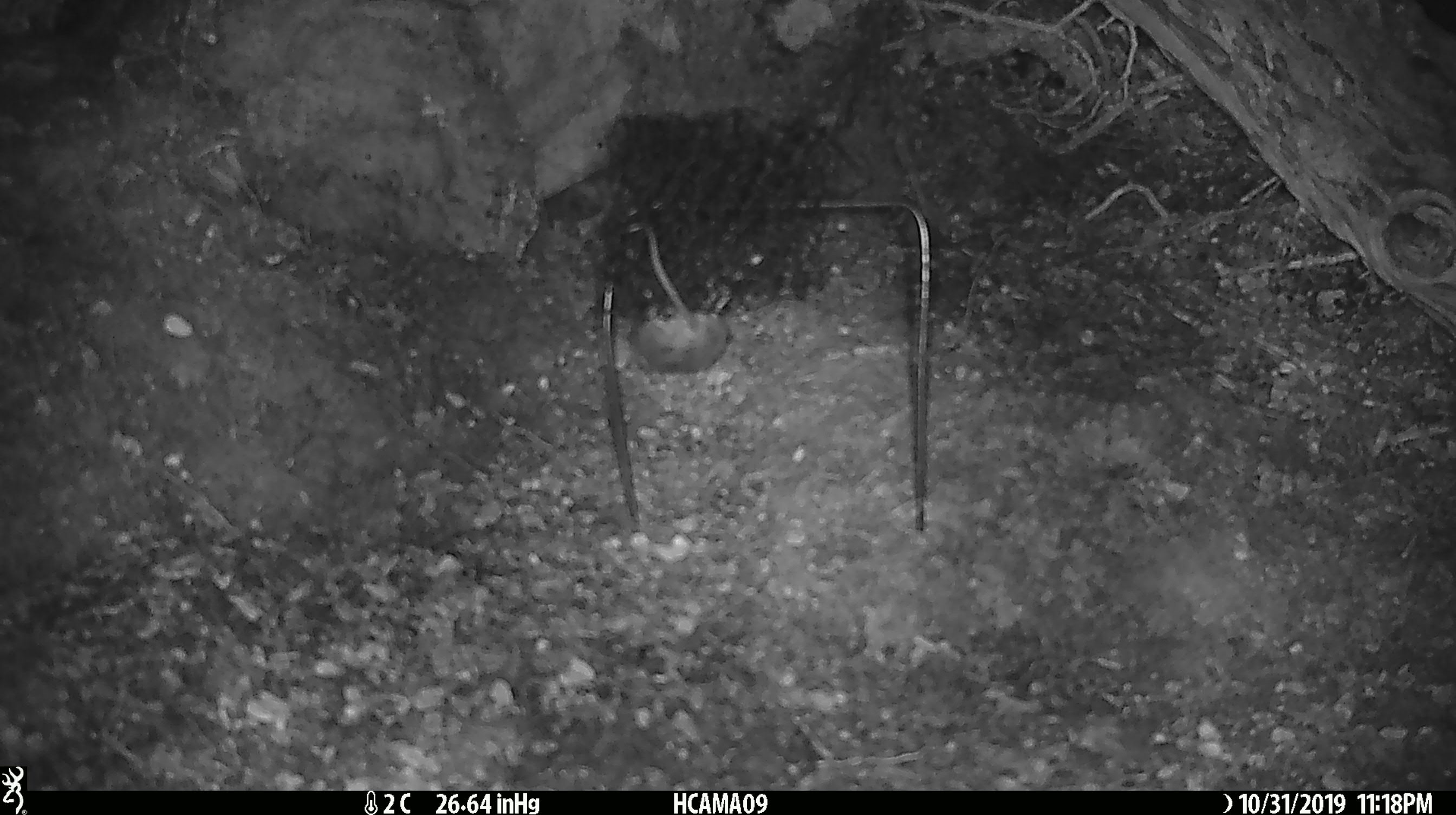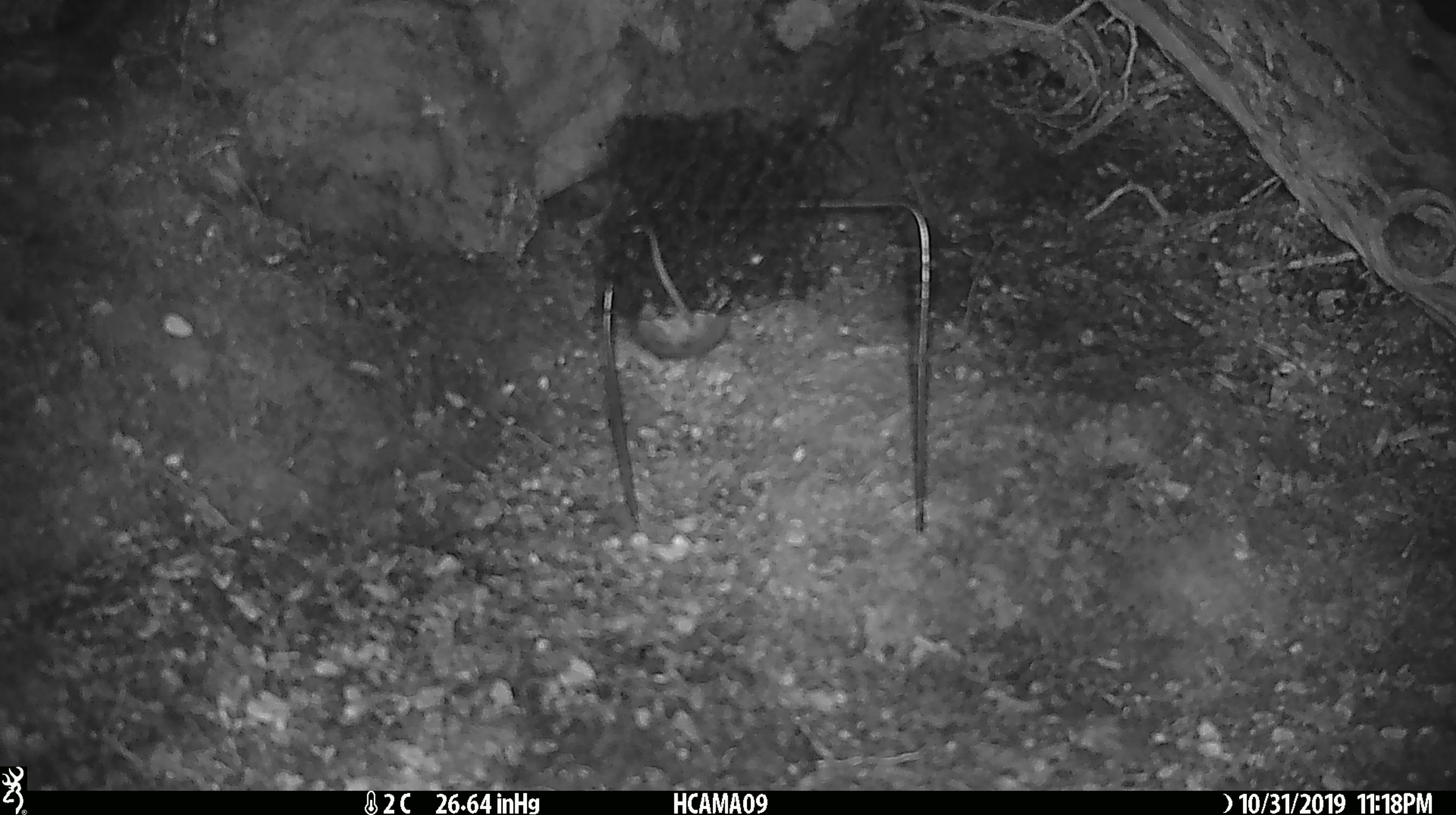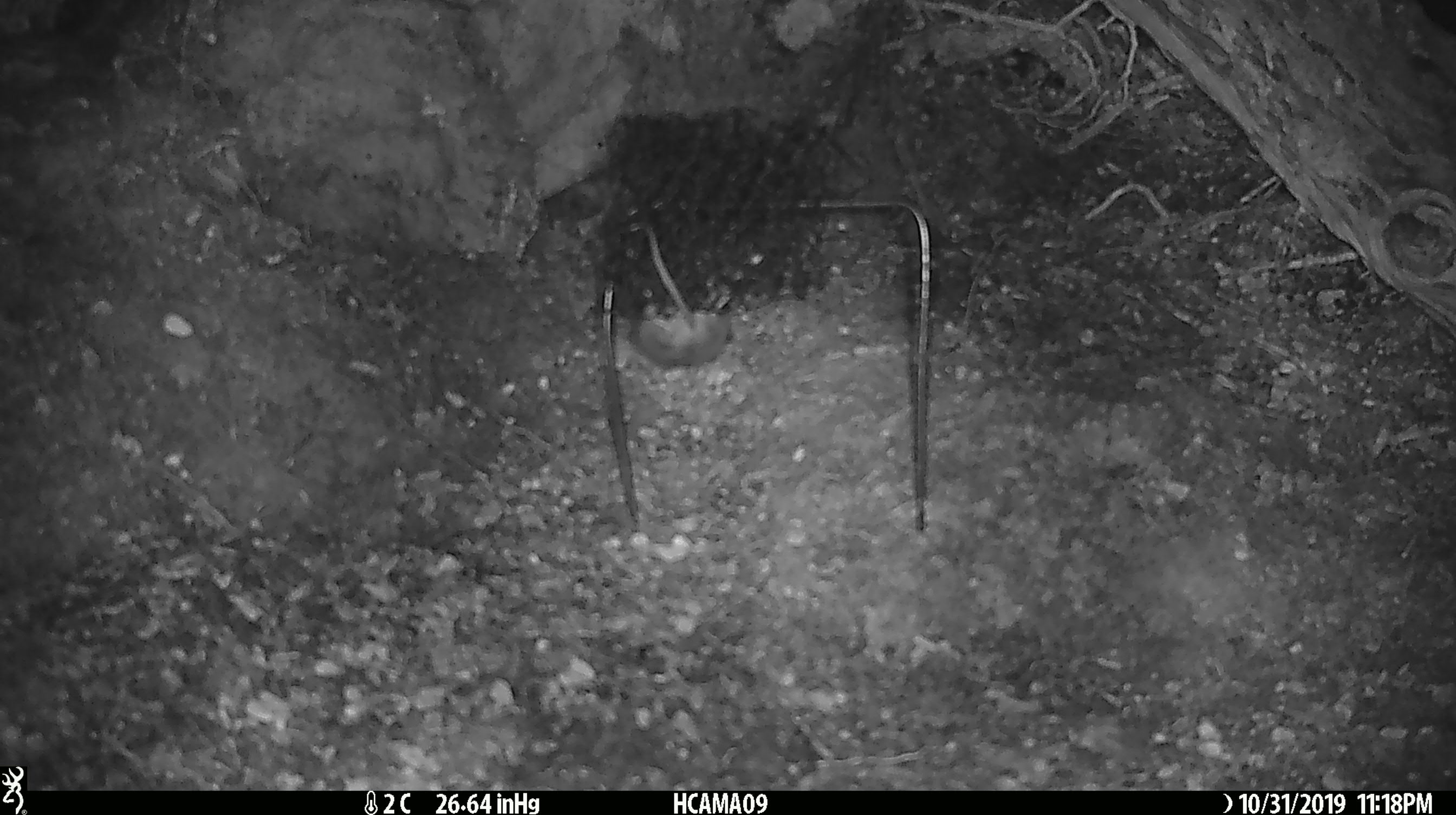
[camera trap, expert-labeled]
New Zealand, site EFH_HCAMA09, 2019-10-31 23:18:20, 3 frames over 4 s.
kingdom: Animalia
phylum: Chordata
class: Mammalia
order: Rodentia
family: Muridae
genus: Mus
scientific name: Mus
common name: mouse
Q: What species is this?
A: Mouse (Mus).